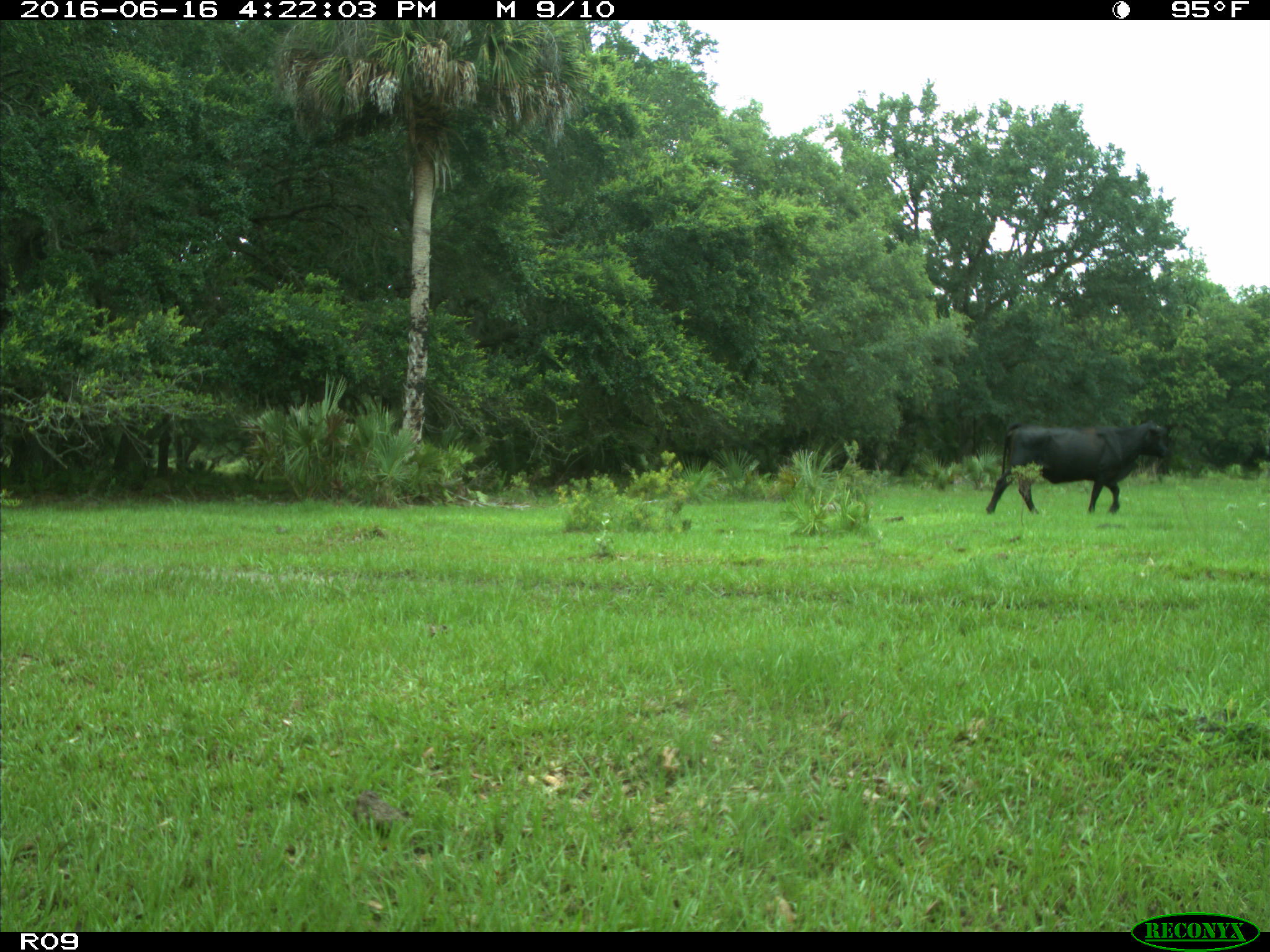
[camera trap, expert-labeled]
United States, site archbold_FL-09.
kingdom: Animalia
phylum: Chordata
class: Mammalia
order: Artiodactyla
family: Bovidae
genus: Bos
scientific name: Bos taurus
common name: domestic cow